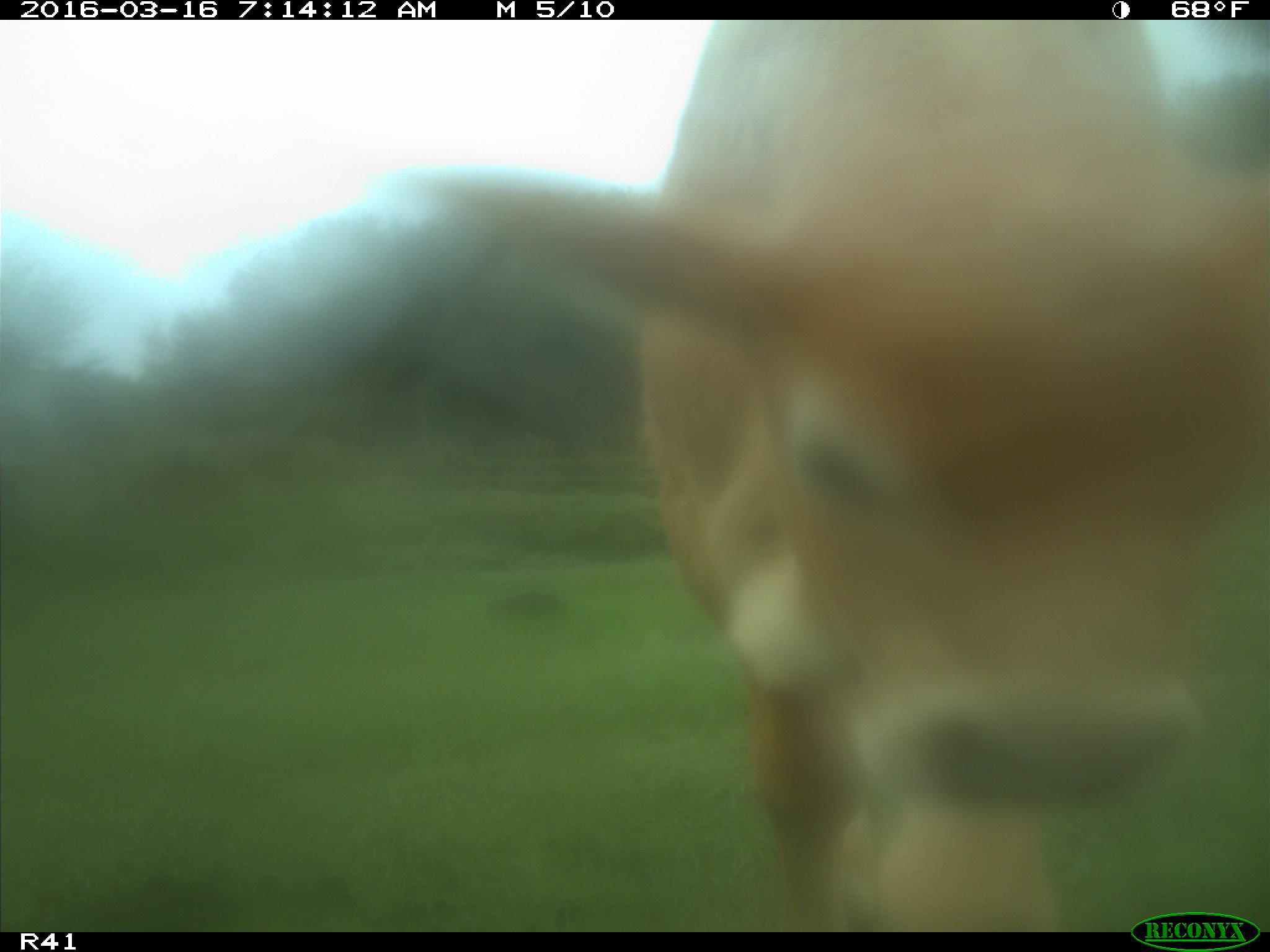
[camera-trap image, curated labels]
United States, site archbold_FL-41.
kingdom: Animalia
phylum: Chordata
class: Mammalia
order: Artiodactyla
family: Bovidae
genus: Bos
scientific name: Bos taurus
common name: domestic cow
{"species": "Bos taurus (domestic cow)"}